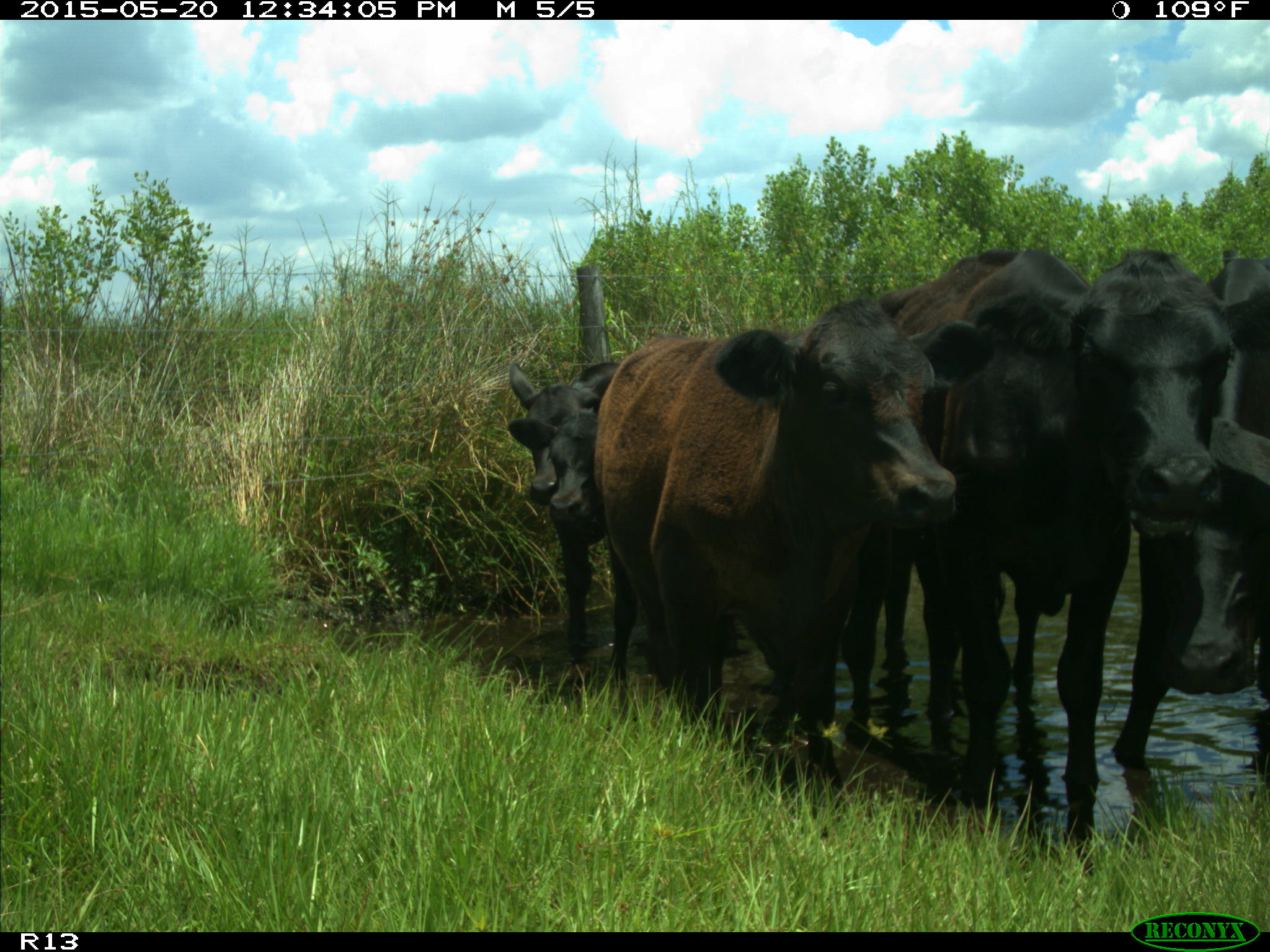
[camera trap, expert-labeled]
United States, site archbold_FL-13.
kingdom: Animalia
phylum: Chordata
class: Mammalia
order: Artiodactyla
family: Bovidae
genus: Bos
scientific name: Bos taurus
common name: domestic cow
Bos taurus (domestic cow).